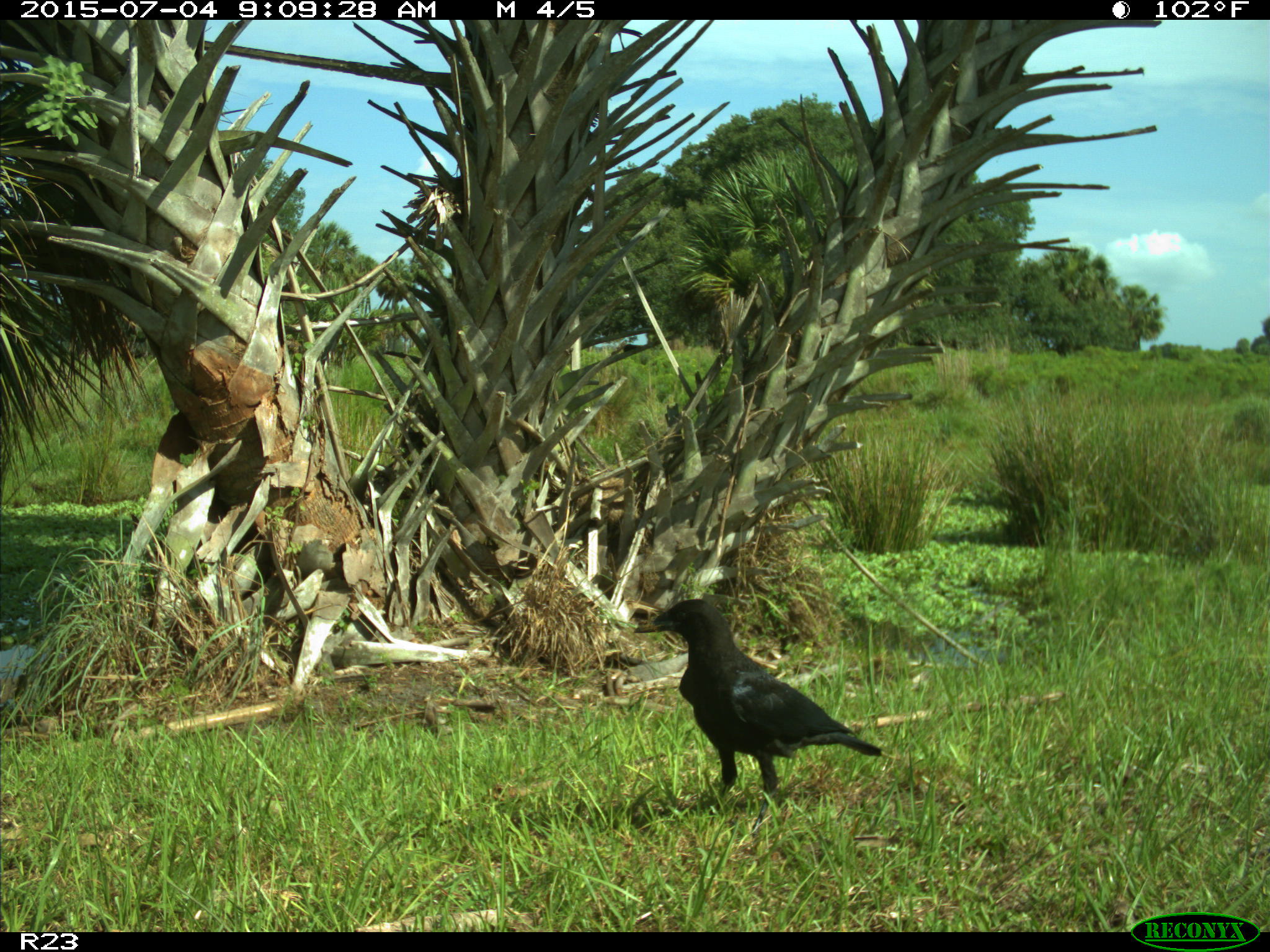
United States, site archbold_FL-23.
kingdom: Animalia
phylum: Chordata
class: Mammalia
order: Artiodactyla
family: Bovidae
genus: Bos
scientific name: Bos taurus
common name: domestic cow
Bos taurus (domestic cow).